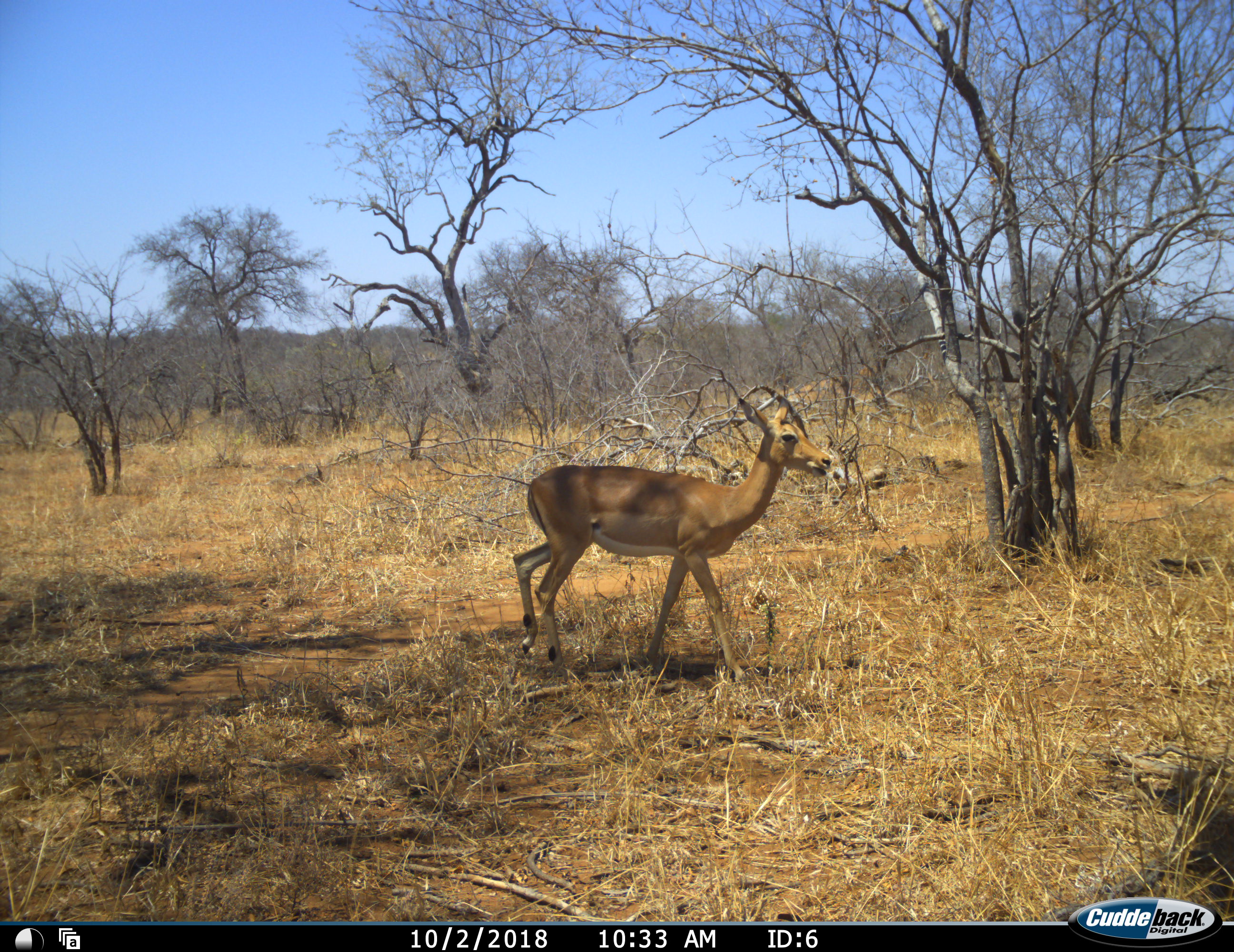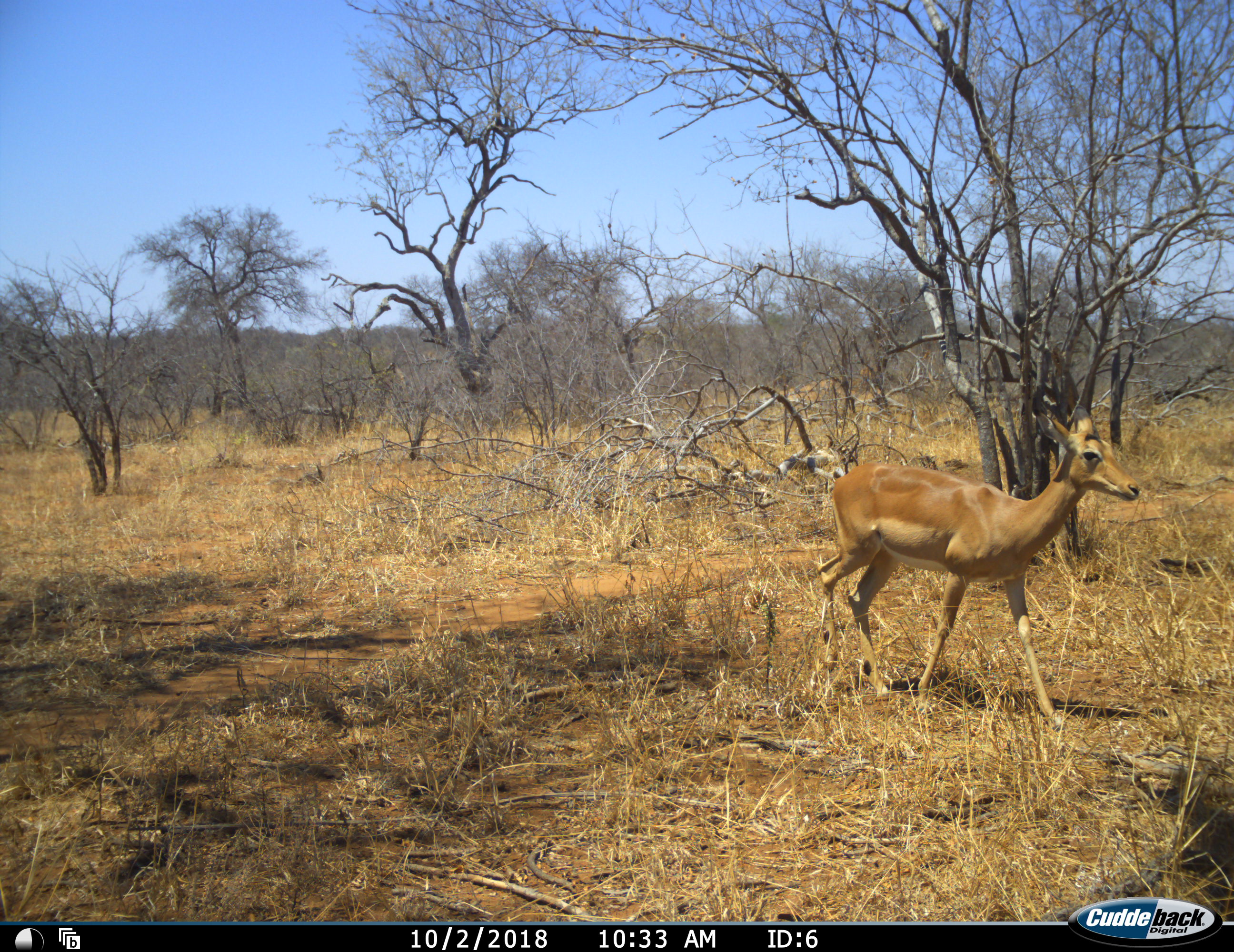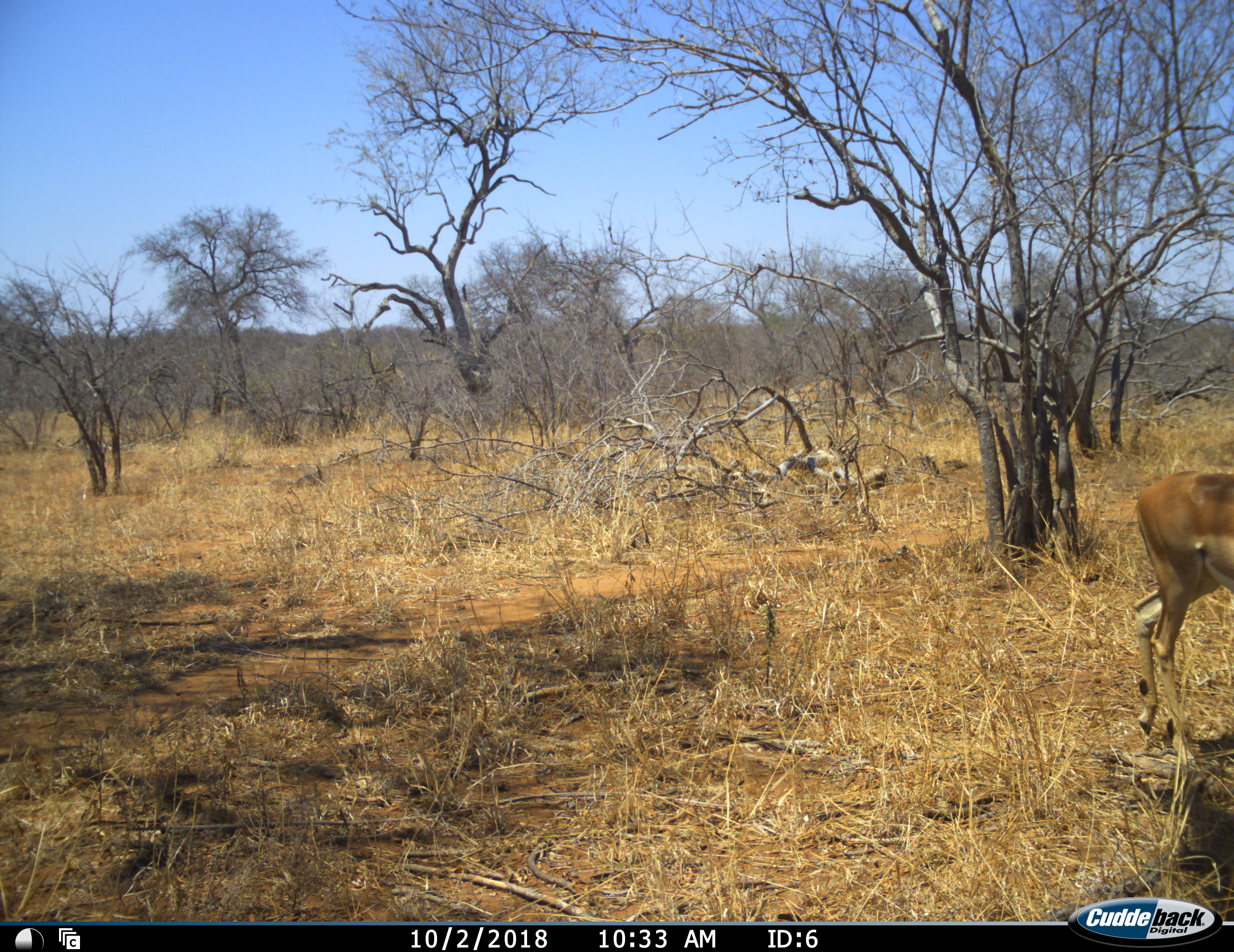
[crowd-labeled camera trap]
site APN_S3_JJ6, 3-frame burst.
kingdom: Animalia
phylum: Chordata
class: Mammalia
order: Artiodactyla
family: Bovidae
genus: Aepyceros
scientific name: Aepyceros melampus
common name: impala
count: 1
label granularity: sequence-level